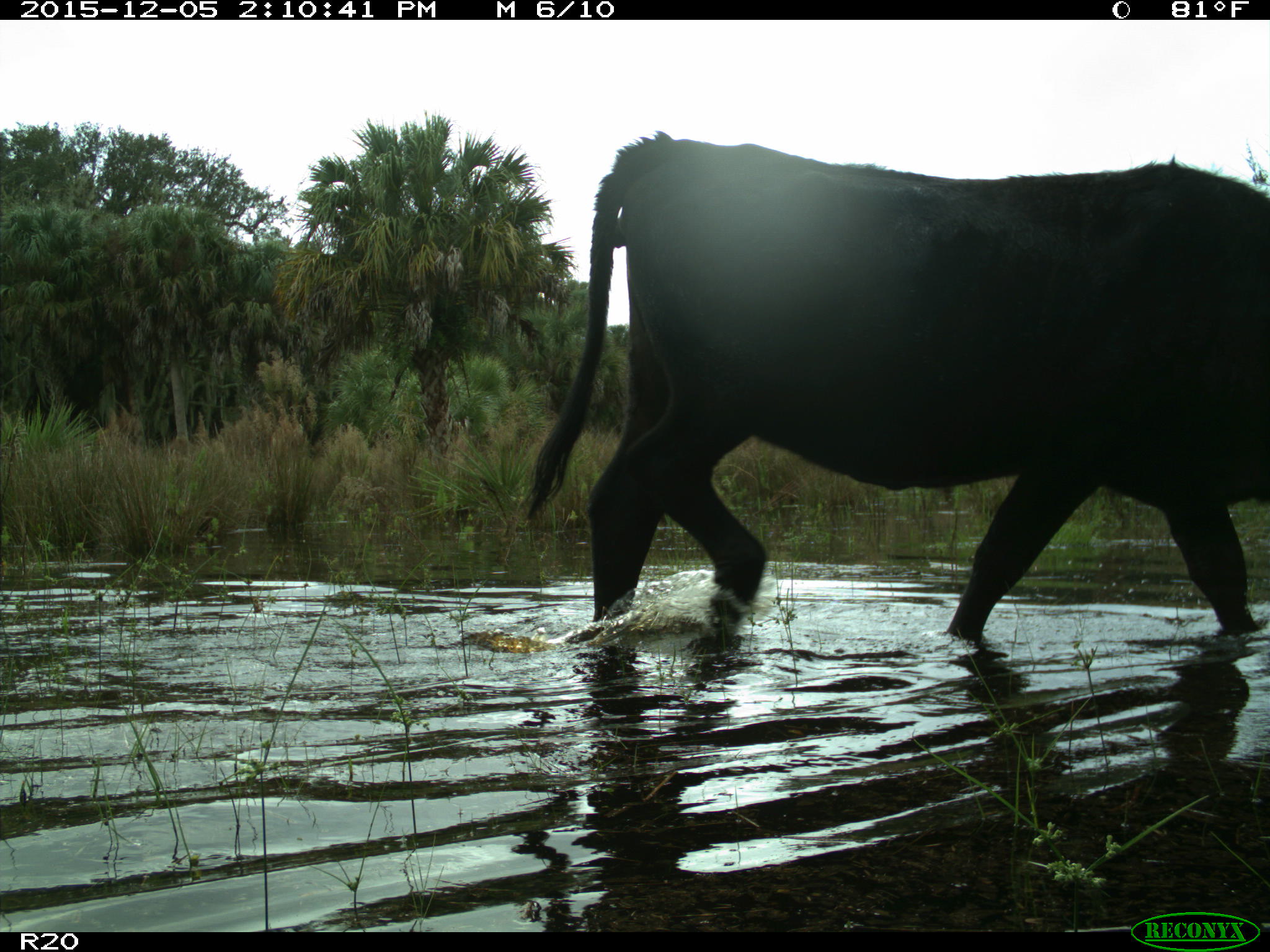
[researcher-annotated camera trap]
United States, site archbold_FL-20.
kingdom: Animalia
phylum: Chordata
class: Mammalia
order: Artiodactyla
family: Bovidae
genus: Bos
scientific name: Bos taurus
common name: domestic cow